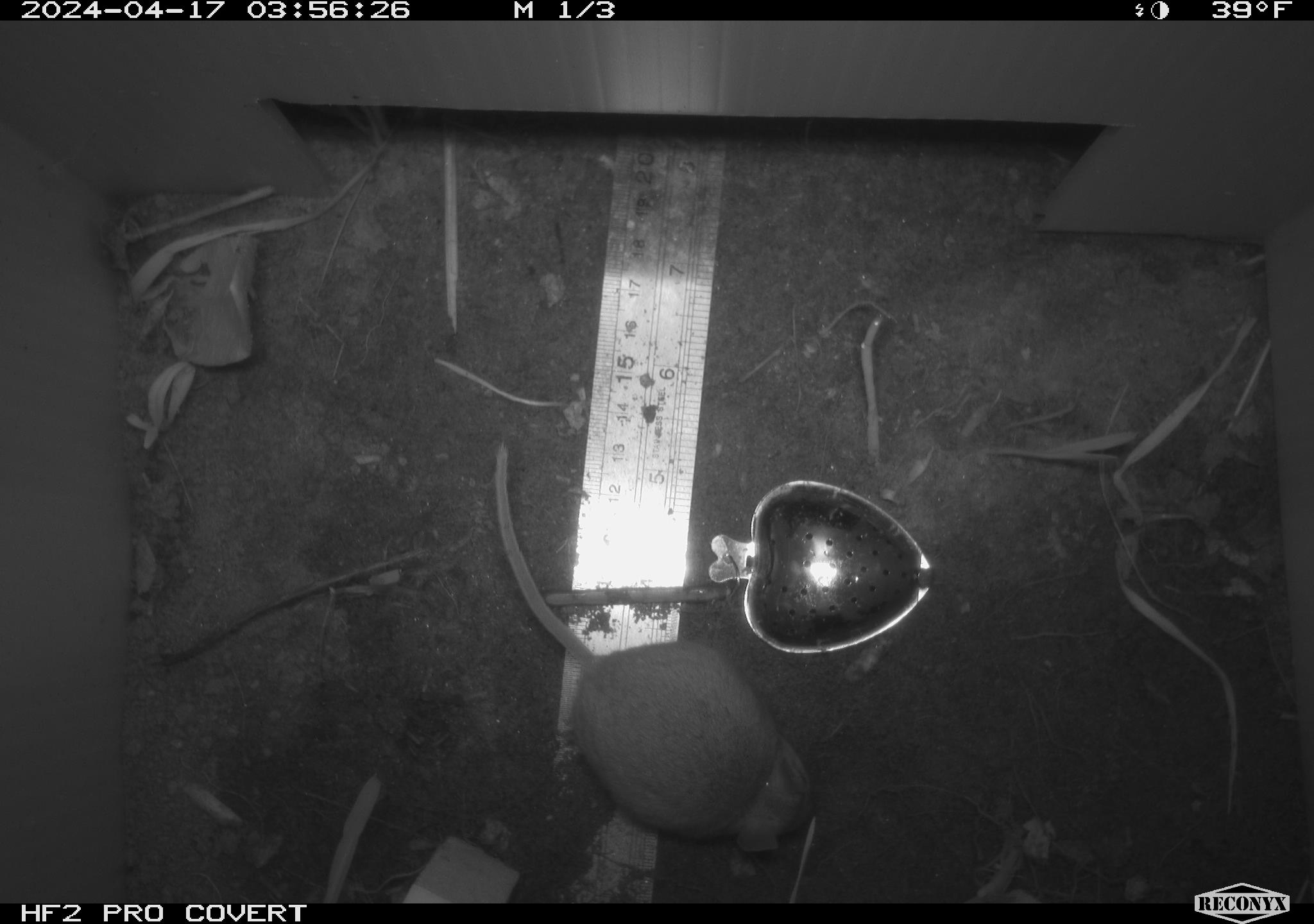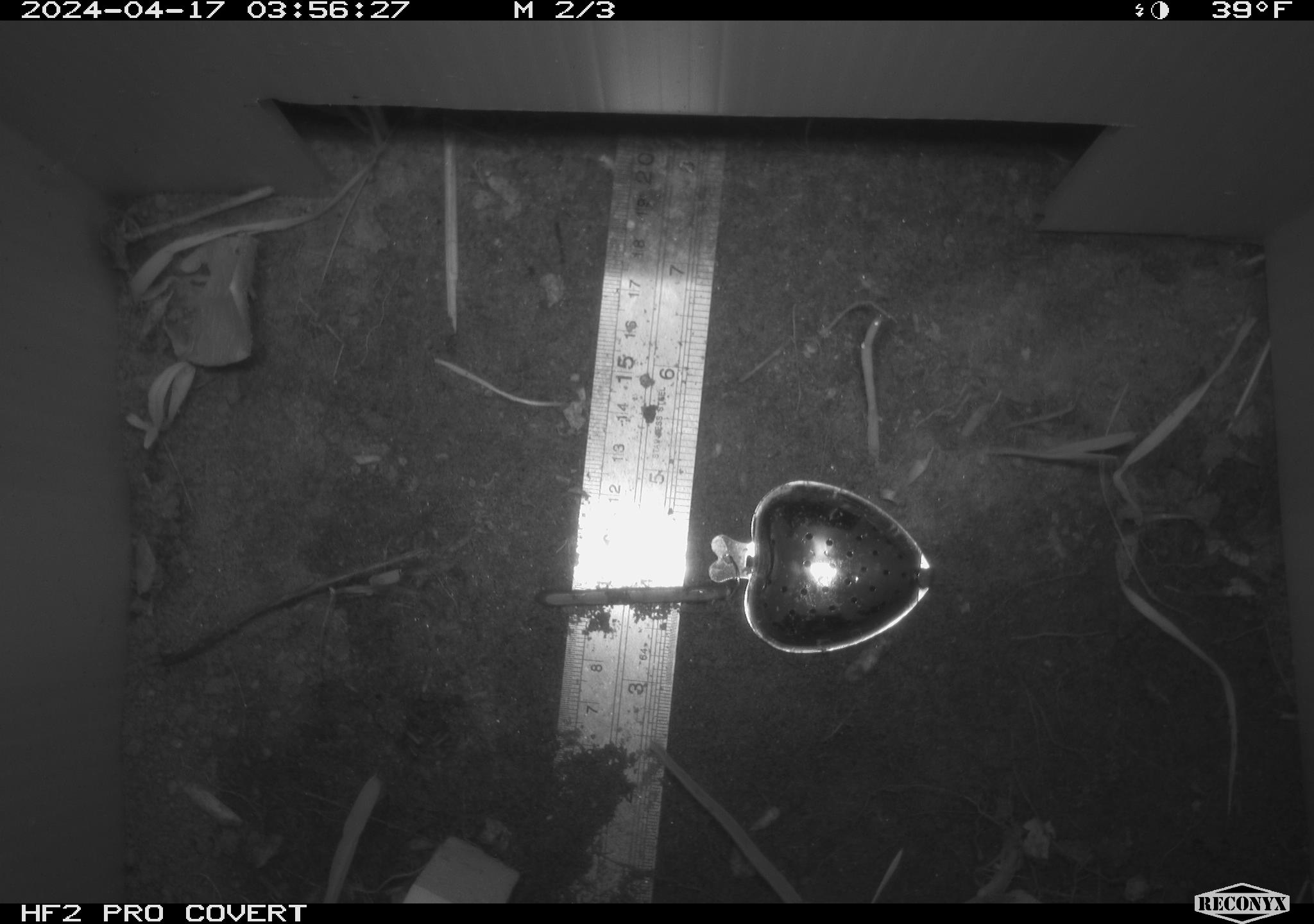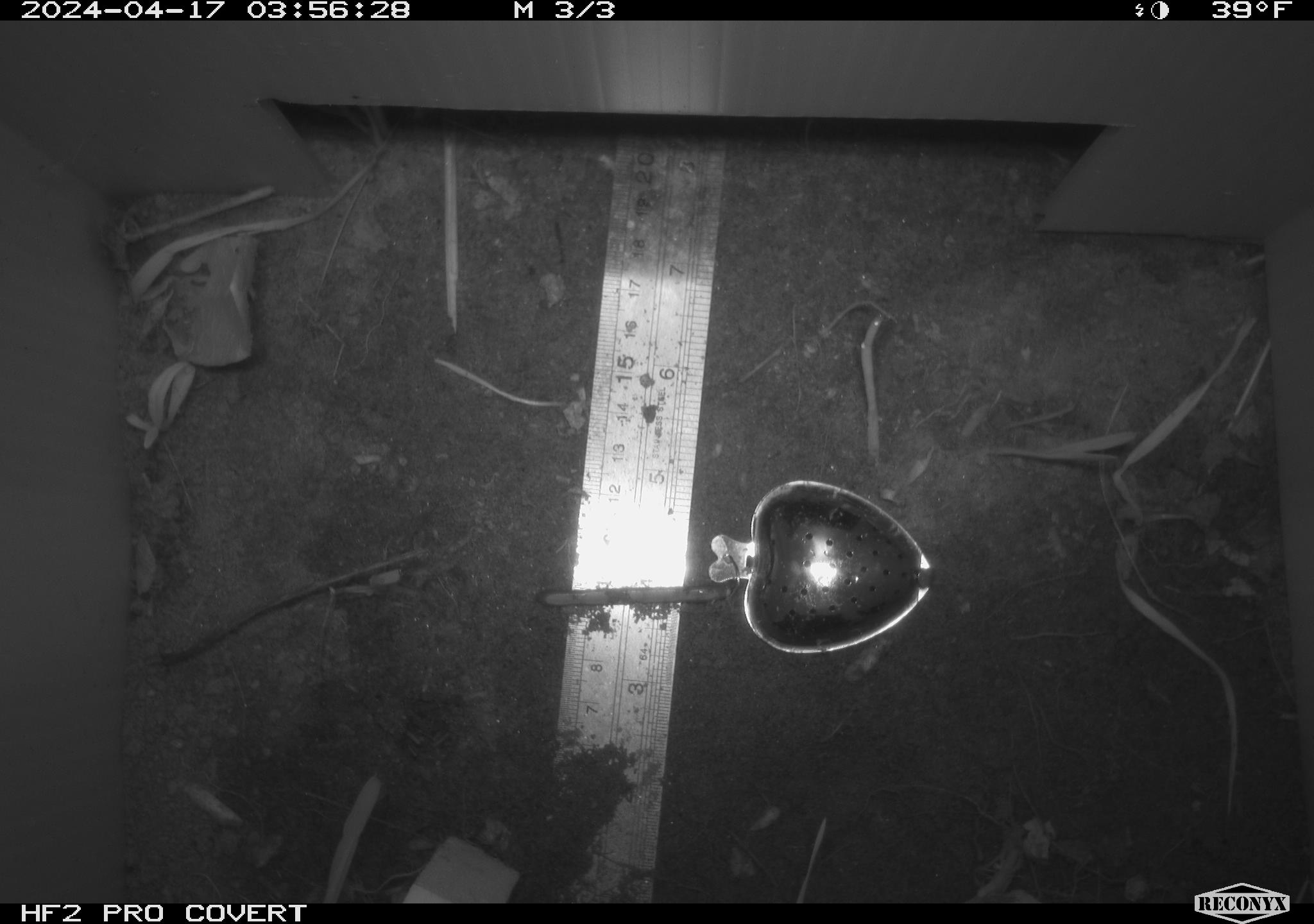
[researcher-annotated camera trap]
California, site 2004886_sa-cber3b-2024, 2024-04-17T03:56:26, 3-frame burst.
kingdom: Animalia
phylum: Chordata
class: Mammalia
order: Rodentia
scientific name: Rodentia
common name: mouse species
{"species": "mouse species (Rodentia)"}